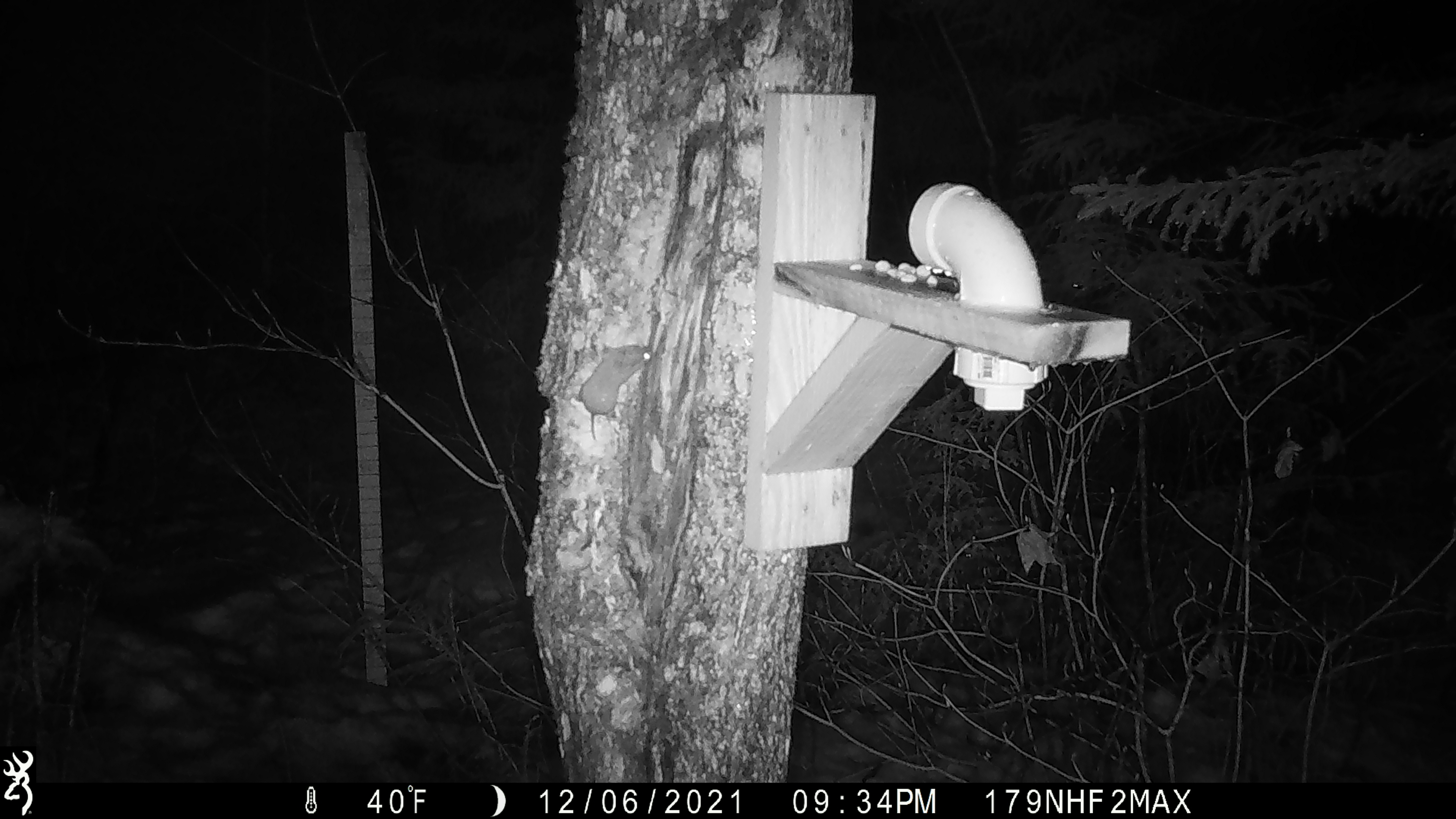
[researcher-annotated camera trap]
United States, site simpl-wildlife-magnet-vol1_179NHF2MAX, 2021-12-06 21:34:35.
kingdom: Animalia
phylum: Chordata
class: Mammalia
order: Rodentia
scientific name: Rodentia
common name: mouse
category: mouse sp.